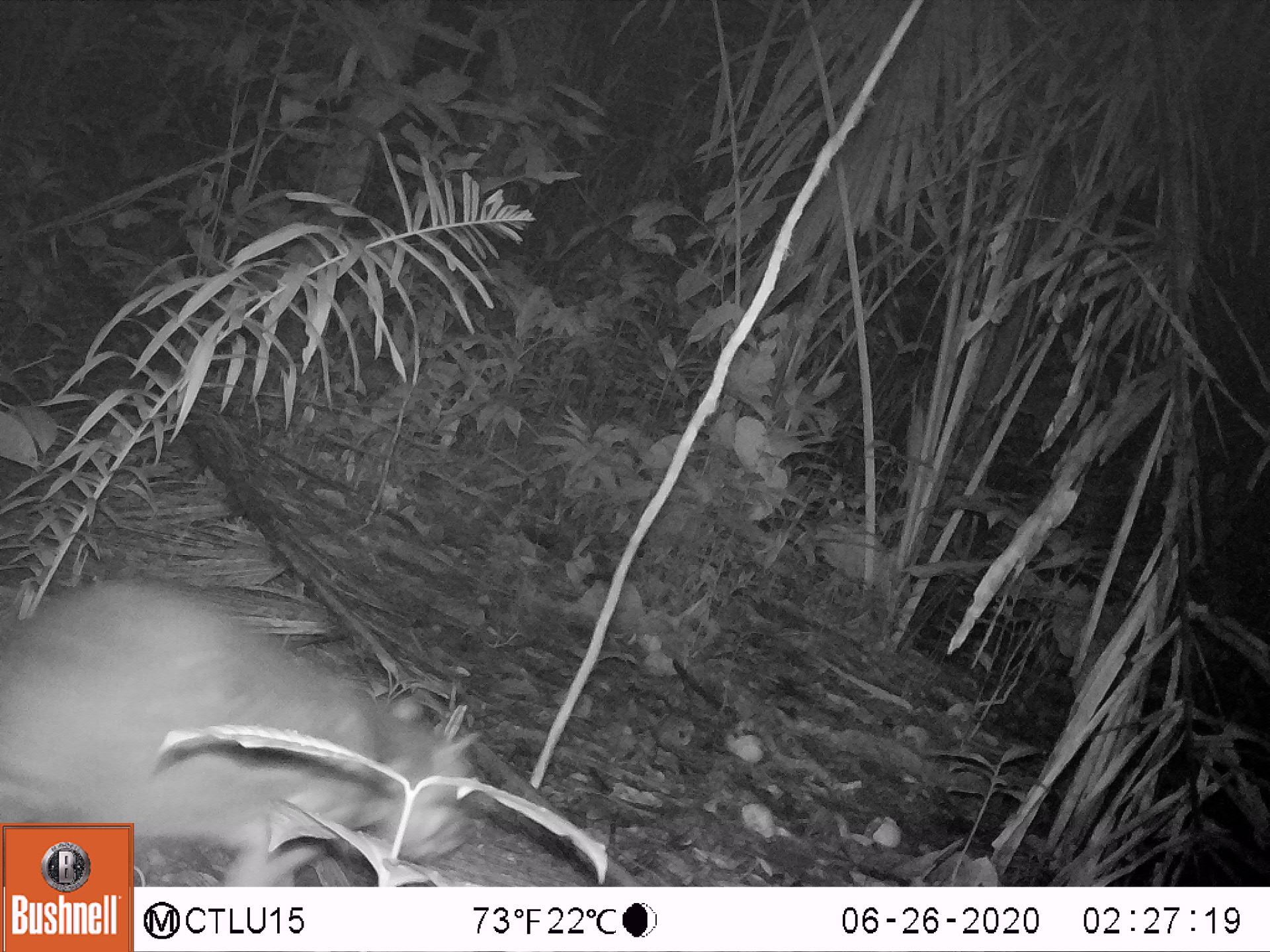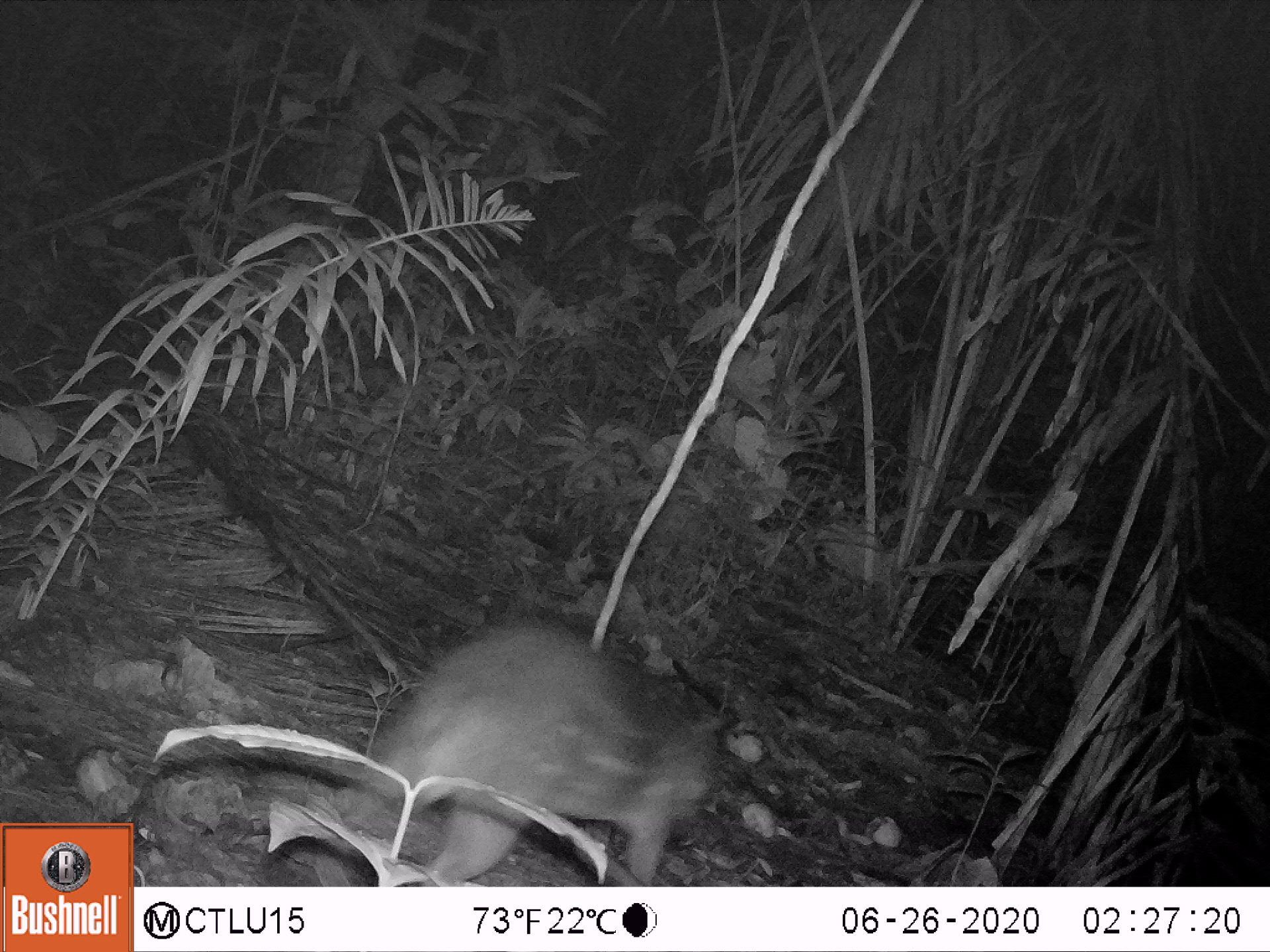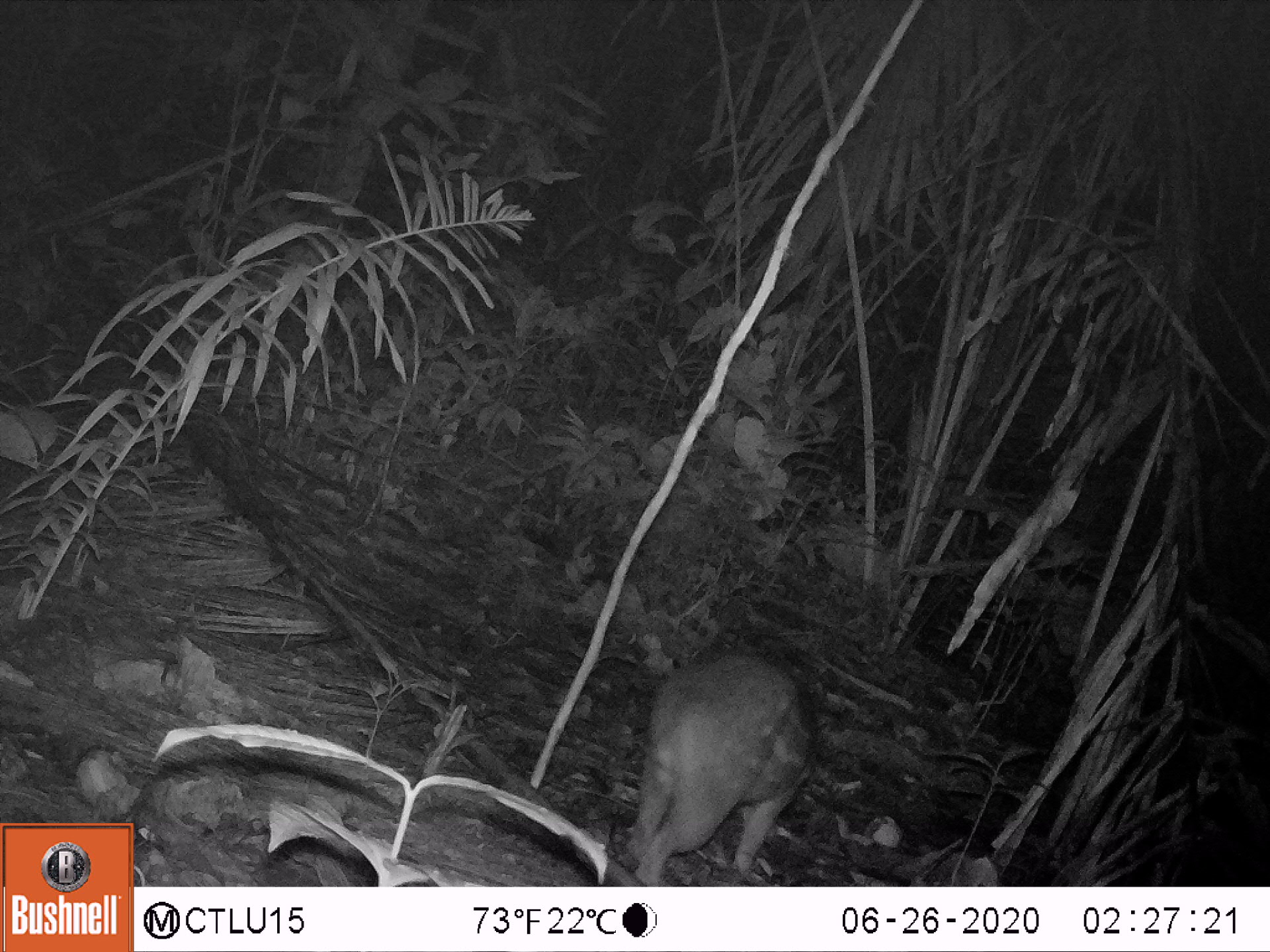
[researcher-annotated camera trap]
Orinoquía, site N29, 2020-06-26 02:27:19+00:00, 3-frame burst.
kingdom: Animalia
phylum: Chordata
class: Mammalia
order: Rodentia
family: Cuniculidae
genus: Cuniculus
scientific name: Cuniculus paca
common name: spotted paca